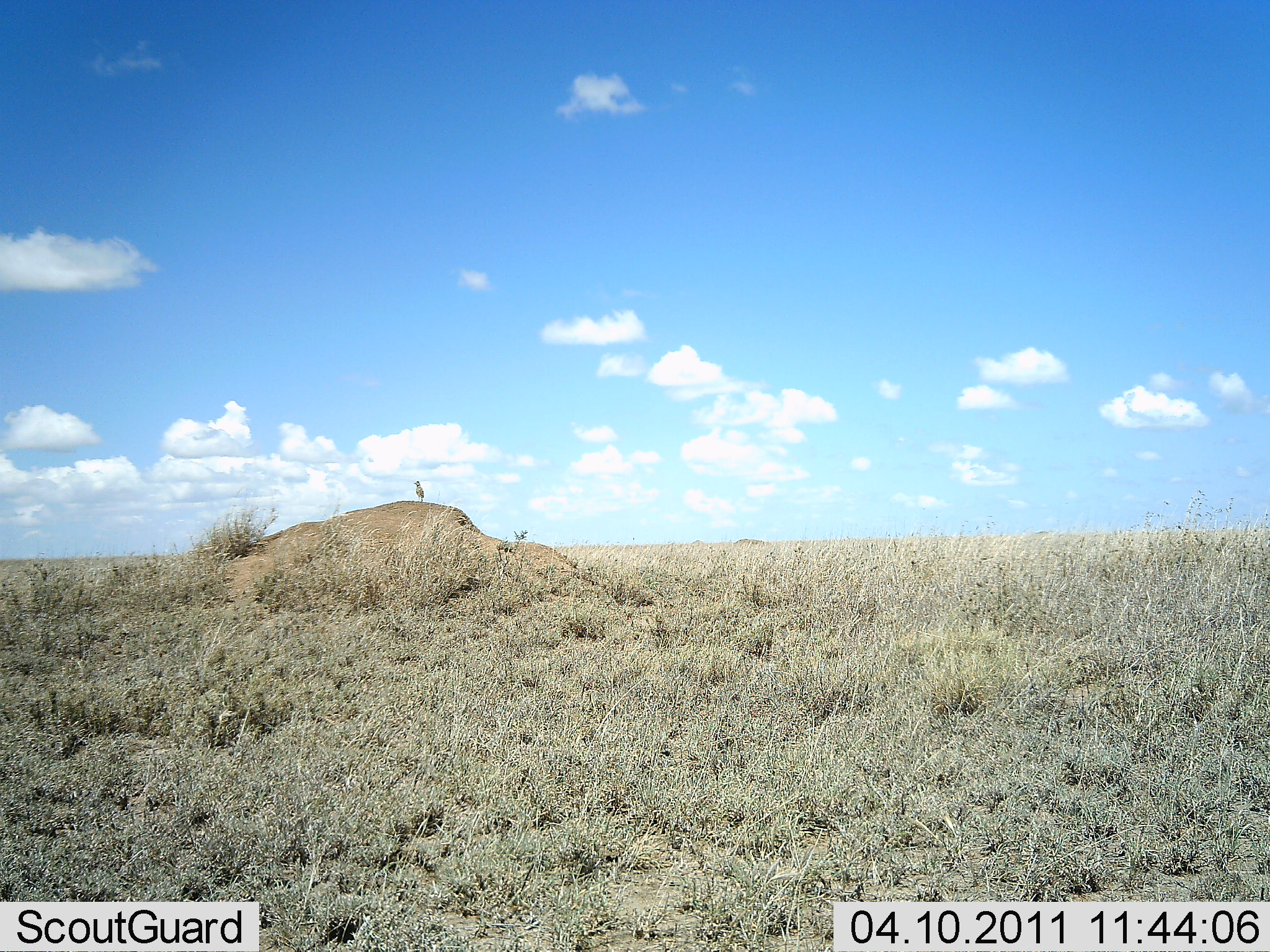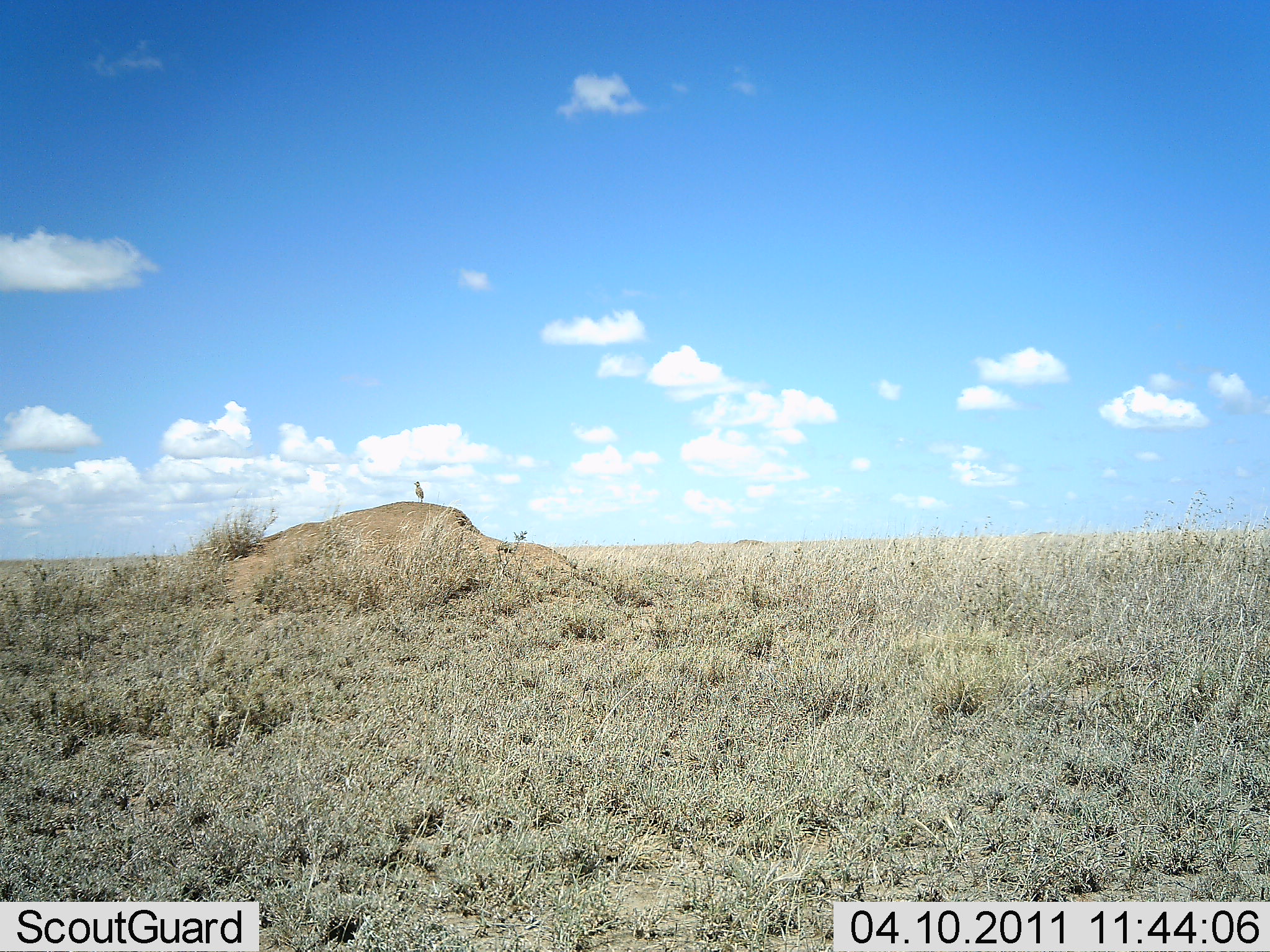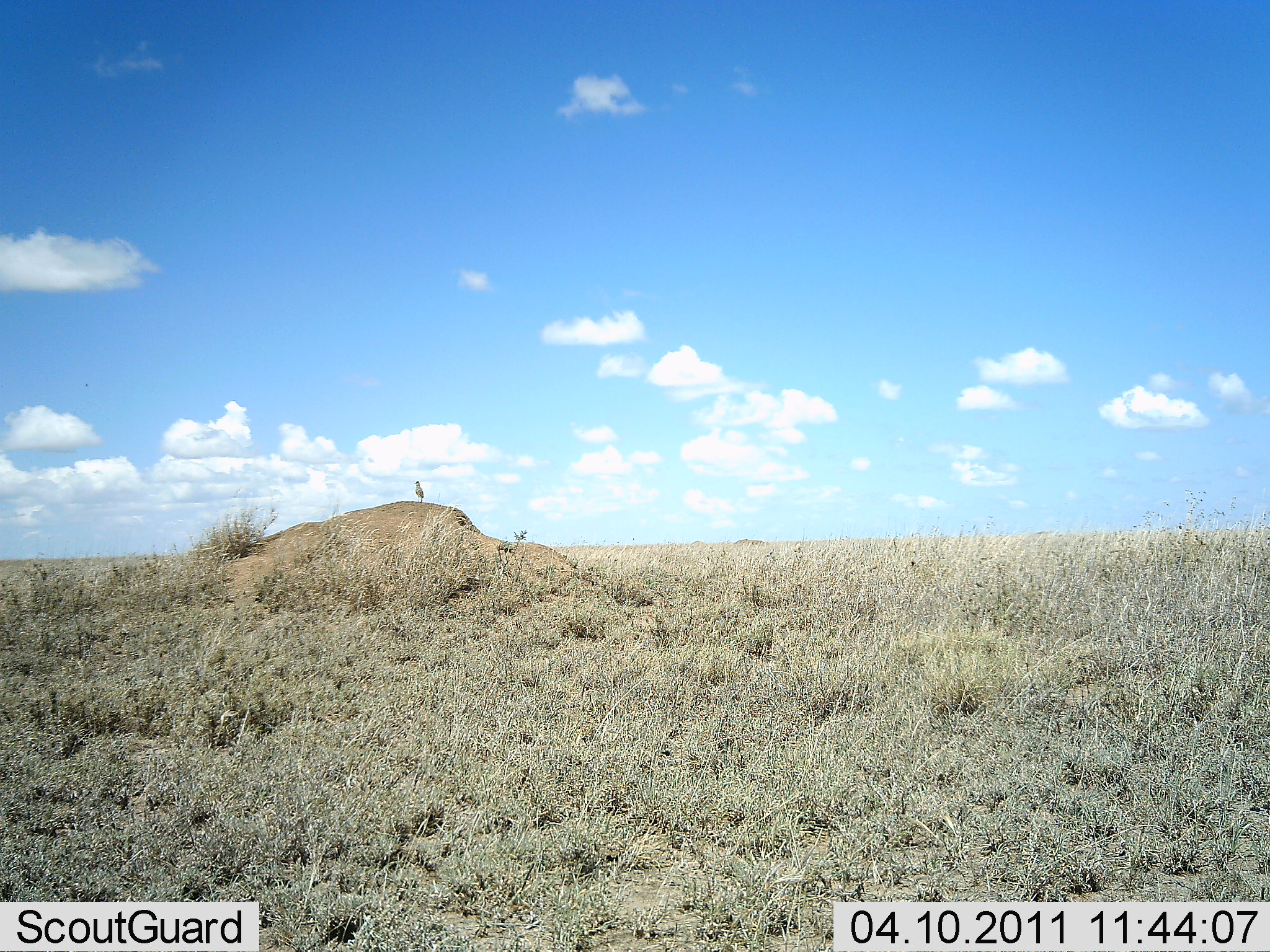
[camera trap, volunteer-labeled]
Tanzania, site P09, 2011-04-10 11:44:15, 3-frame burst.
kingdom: Animalia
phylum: Chordata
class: Aves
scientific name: Aves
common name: bird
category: otherbird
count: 1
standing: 91%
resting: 18%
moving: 0%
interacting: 0%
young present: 0%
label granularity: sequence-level